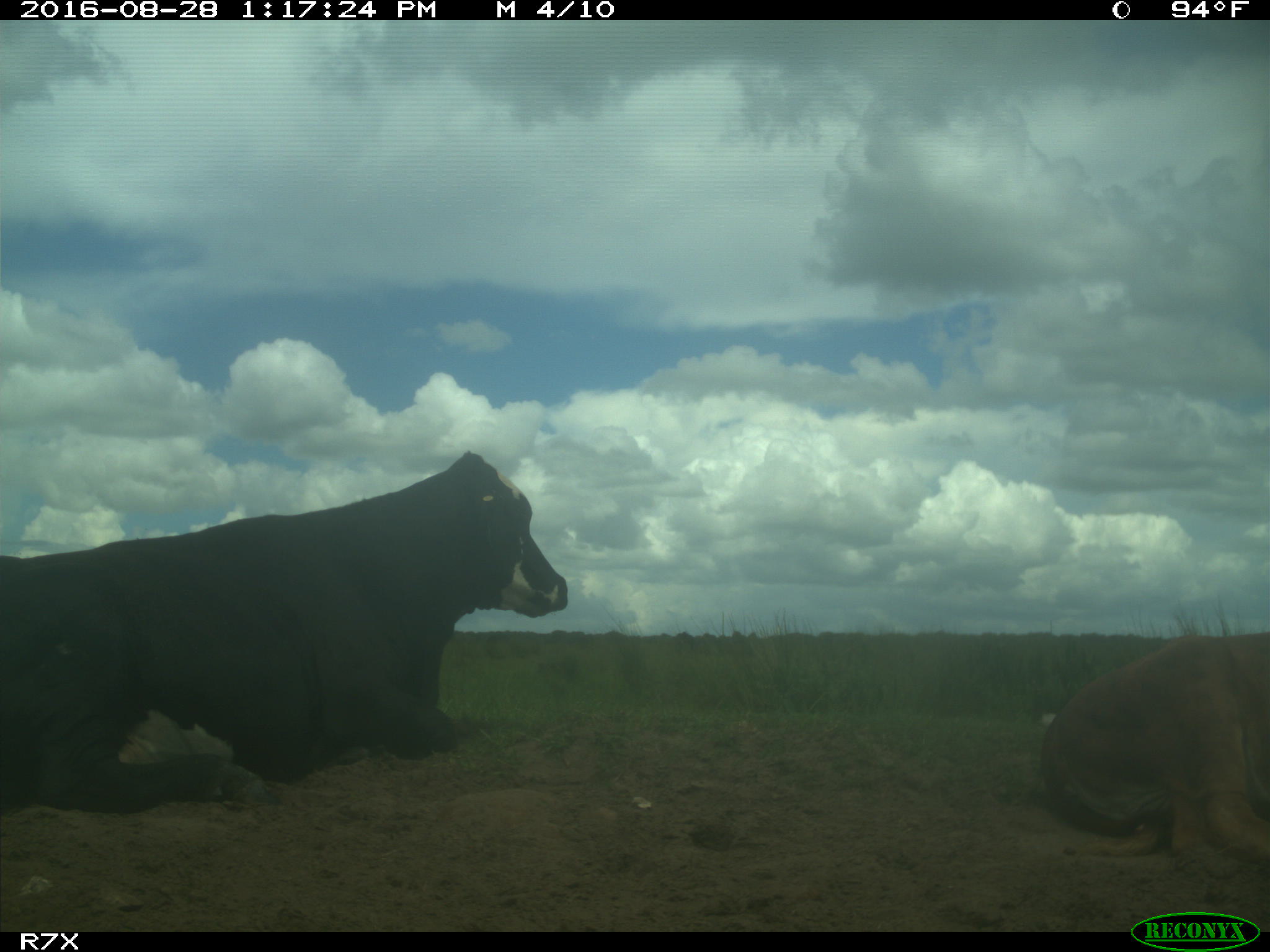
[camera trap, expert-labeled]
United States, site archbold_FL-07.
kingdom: Animalia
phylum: Chordata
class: Mammalia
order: Artiodactyla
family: Bovidae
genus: Bos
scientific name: Bos taurus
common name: domestic cow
Bos taurus (domestic cow).